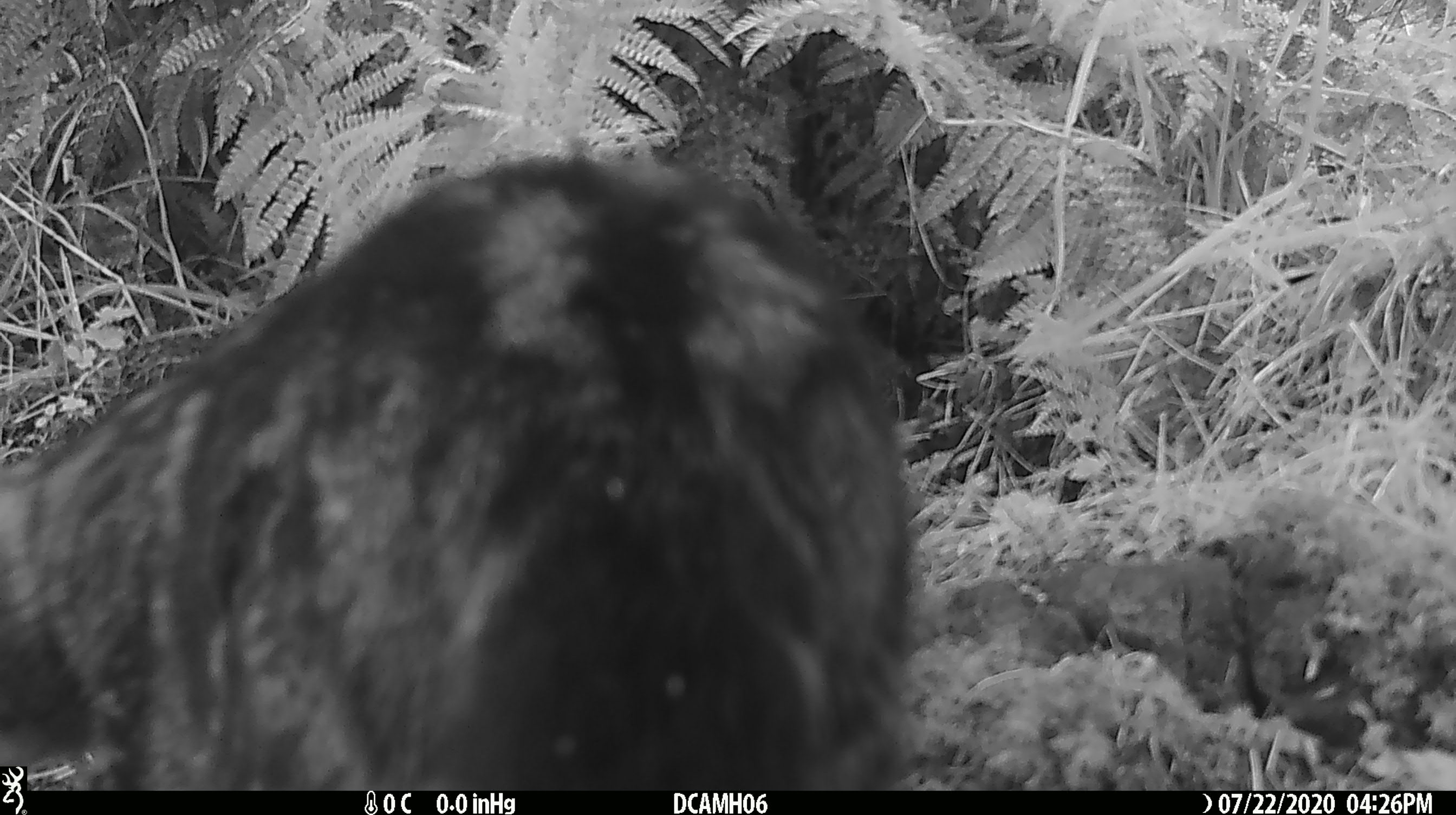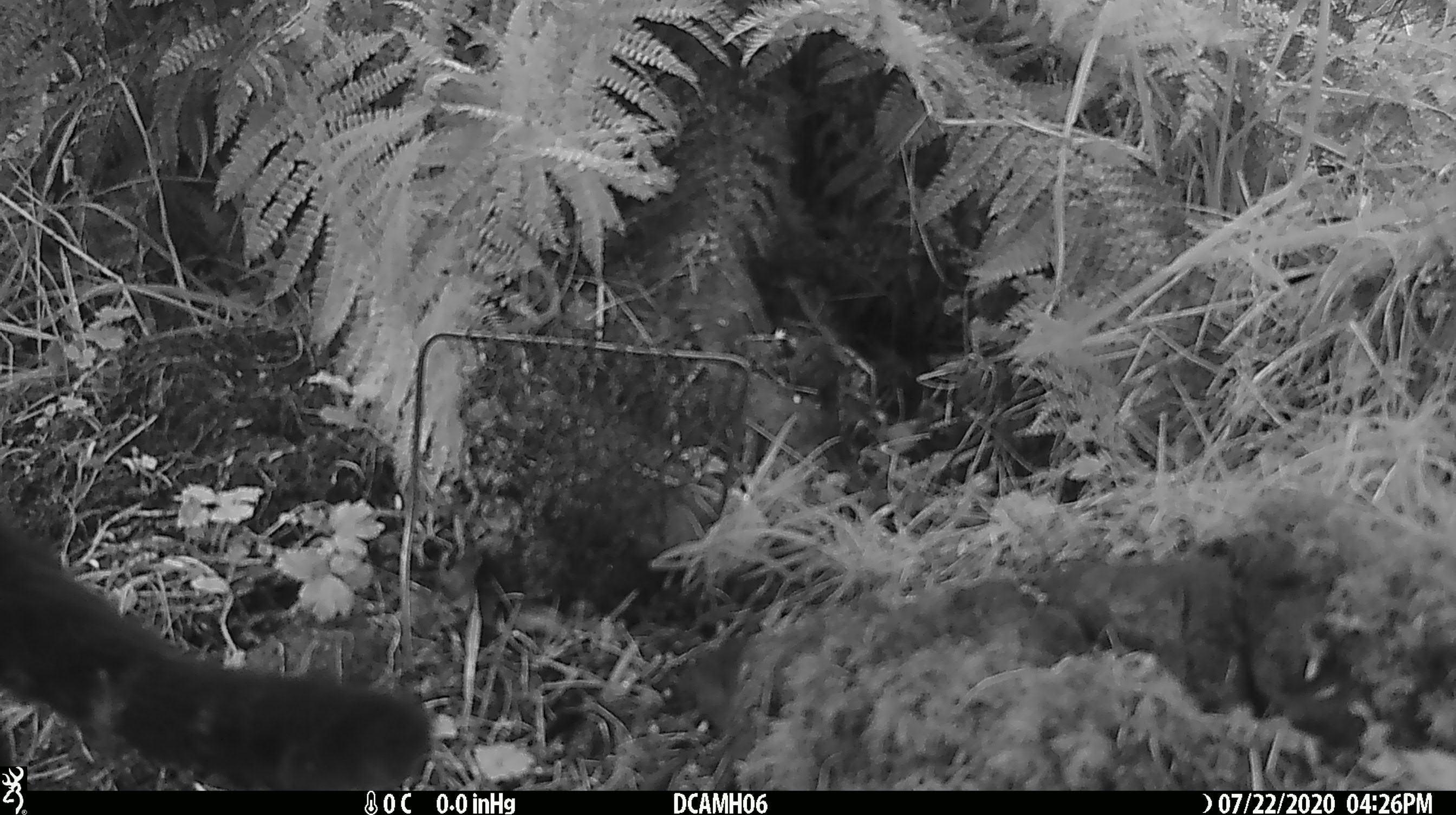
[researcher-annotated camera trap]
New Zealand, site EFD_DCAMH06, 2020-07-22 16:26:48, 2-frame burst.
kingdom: Animalia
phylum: Chordata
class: Mammalia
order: Carnivora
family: Felidae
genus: Felis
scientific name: Felis catus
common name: domestic cat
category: cat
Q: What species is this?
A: Cat (domestic cat) (Felis catus).